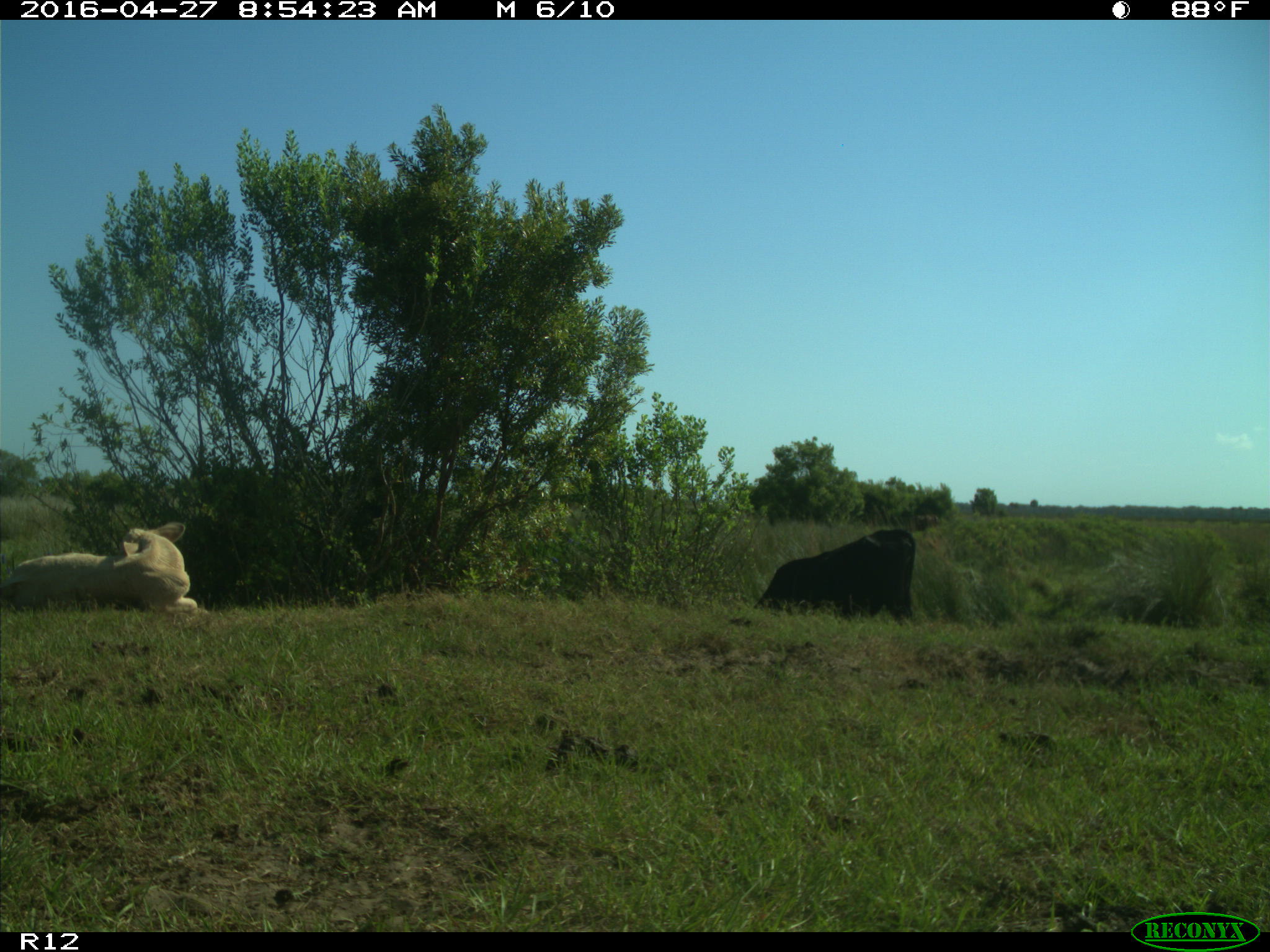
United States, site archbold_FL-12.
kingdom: Animalia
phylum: Chordata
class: Mammalia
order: Artiodactyla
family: Bovidae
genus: Bos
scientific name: Bos taurus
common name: domestic cow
Bos taurus (domestic cow).